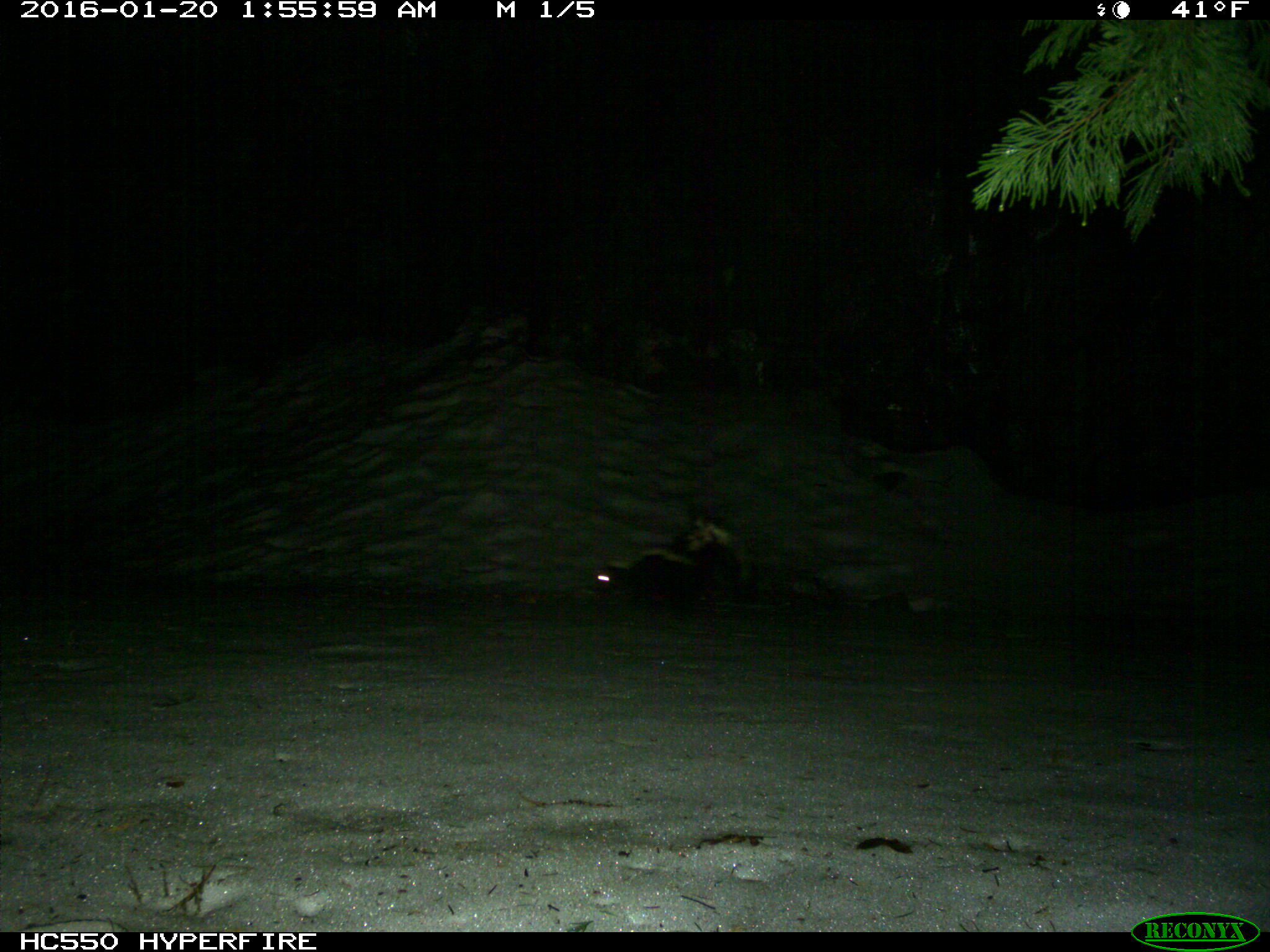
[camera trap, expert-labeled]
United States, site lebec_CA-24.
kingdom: Animalia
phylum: Chordata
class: Mammalia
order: Carnivora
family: Mephitidae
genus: Mephitis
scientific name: Mephitis mephitis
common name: striped skunk